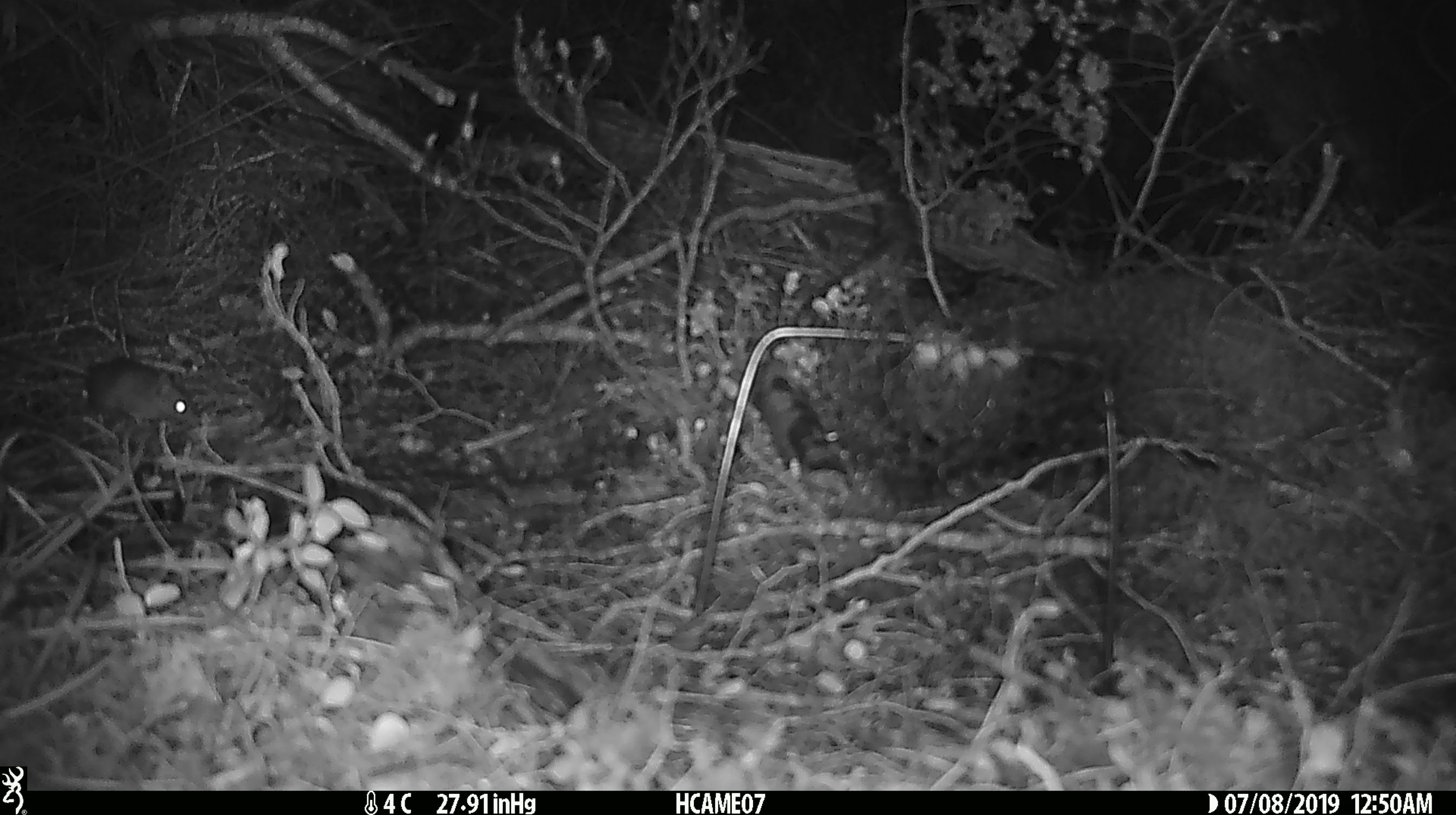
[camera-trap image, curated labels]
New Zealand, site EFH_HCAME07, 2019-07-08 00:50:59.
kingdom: Animalia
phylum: Chordata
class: Mammalia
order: Rodentia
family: Muridae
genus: Rattus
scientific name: Rattus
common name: rat